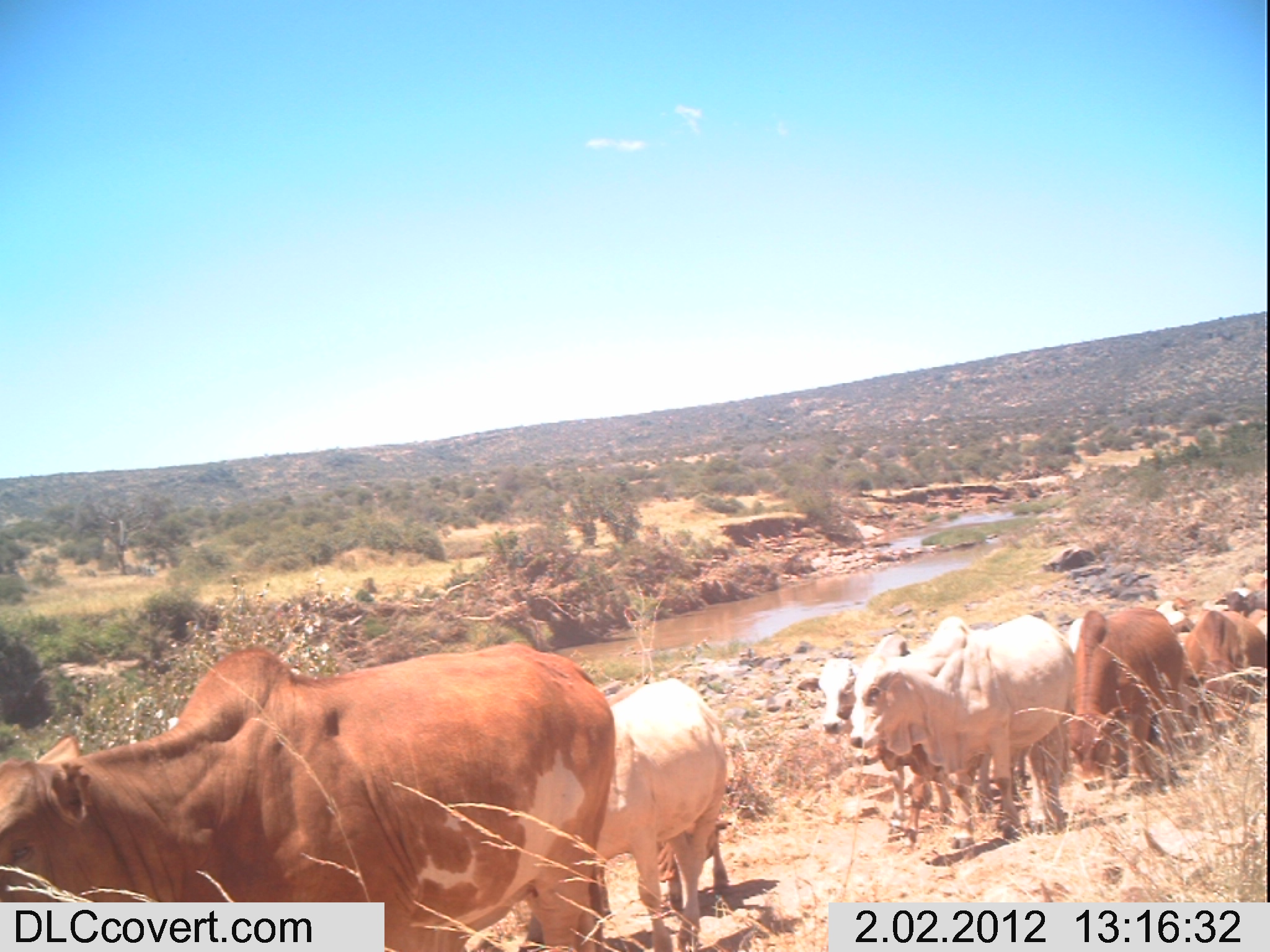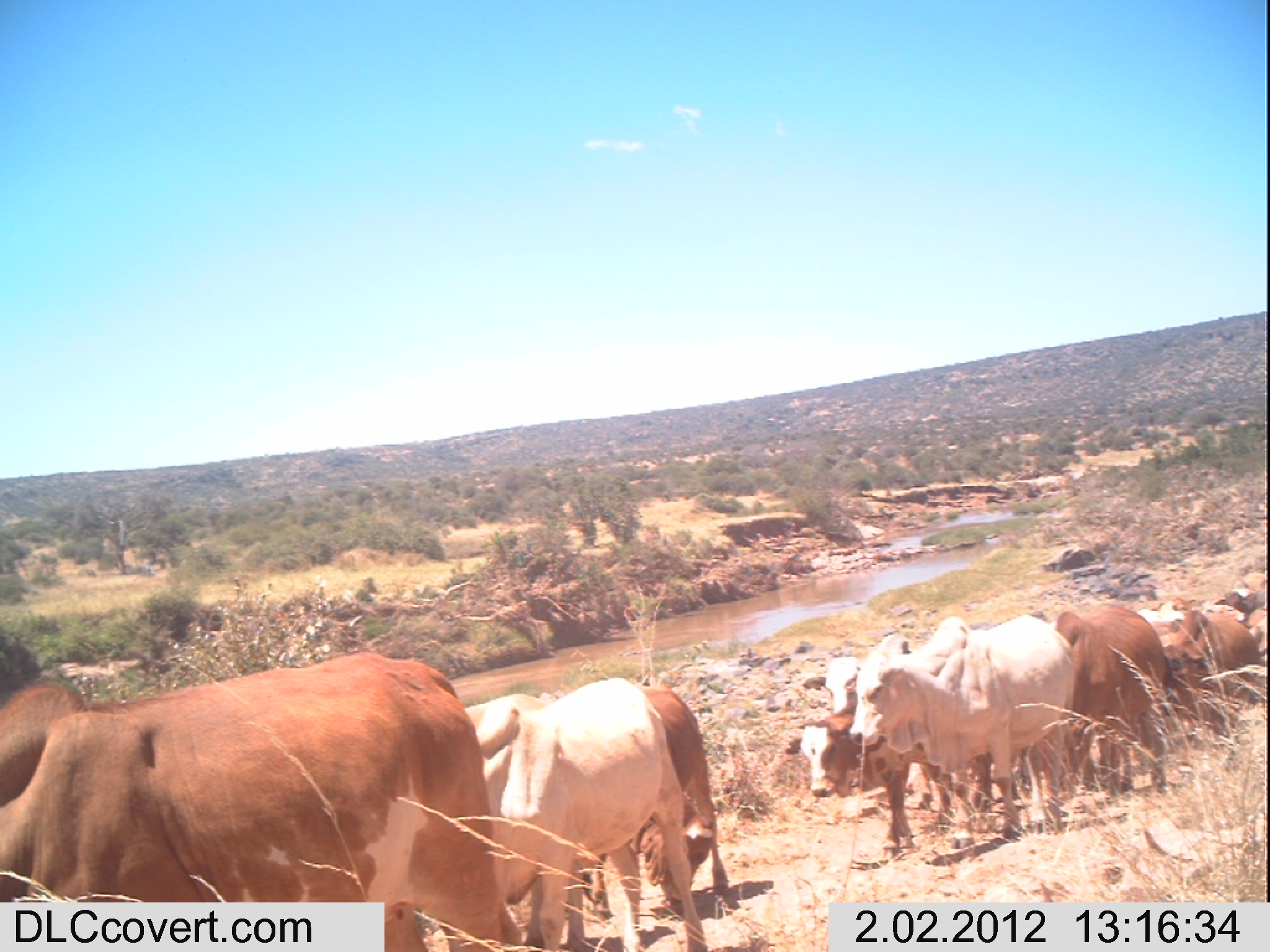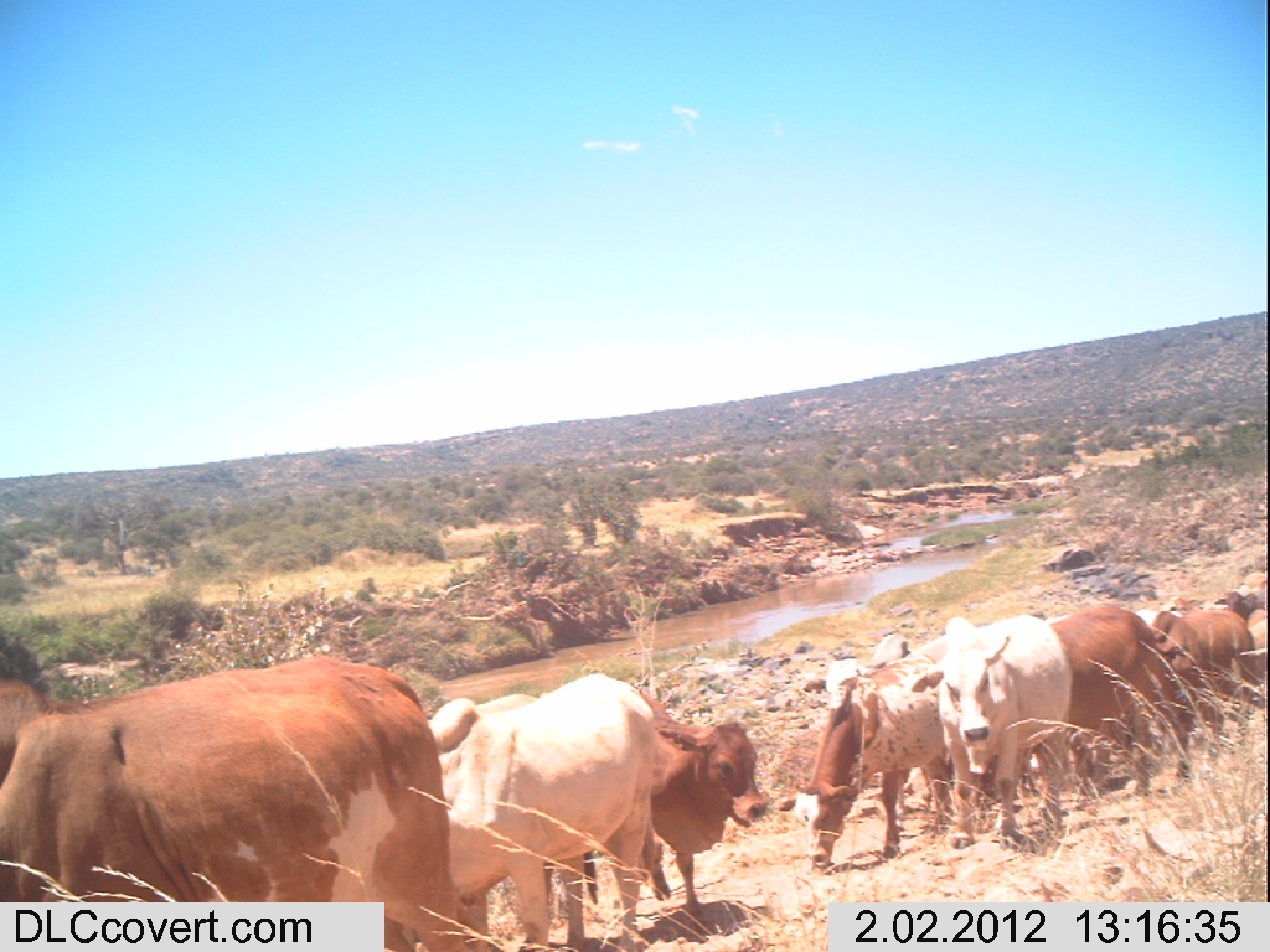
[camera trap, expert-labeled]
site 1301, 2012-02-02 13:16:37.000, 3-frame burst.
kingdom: Animalia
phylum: Chordata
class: Mammalia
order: Artiodactyla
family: Bovidae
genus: Bos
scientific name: Bos taurus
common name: domestic cattle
Bos taurus (domestic cattle), count 11.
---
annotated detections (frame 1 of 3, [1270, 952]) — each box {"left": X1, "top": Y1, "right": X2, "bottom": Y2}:
group: {"left": 0, "top": 565, "right": 1265, "bottom": 952}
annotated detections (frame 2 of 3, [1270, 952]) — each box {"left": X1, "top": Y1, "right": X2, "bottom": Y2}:
group: {"left": 0, "top": 565, "right": 1268, "bottom": 952}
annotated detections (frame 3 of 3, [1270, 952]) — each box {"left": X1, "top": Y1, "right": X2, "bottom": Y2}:
group: {"left": 0, "top": 577, "right": 1266, "bottom": 952}